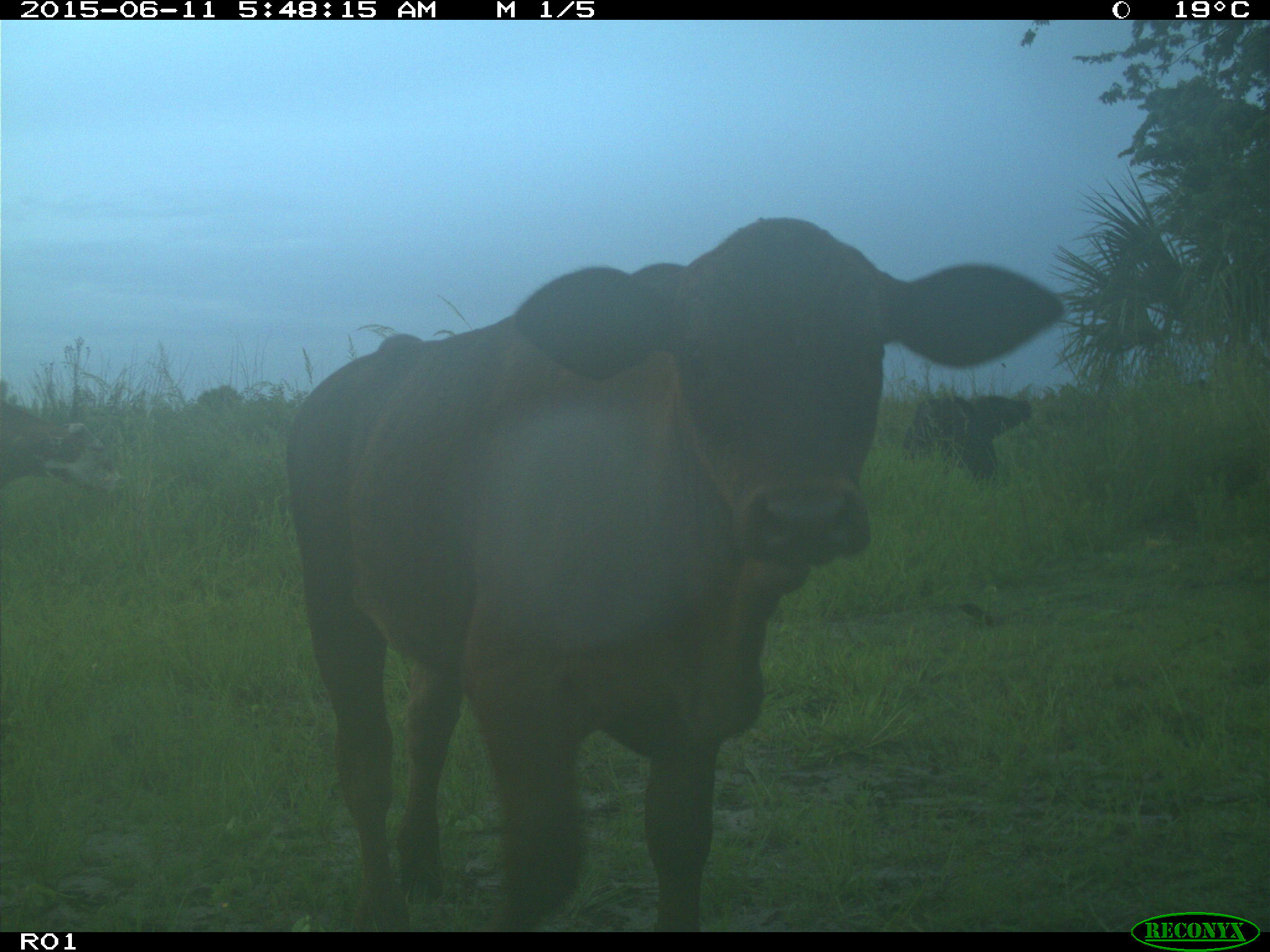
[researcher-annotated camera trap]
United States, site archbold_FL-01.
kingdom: Animalia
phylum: Chordata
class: Mammalia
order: Artiodactyla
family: Bovidae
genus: Bos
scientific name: Bos taurus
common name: domestic cow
Bos taurus (domestic cow).